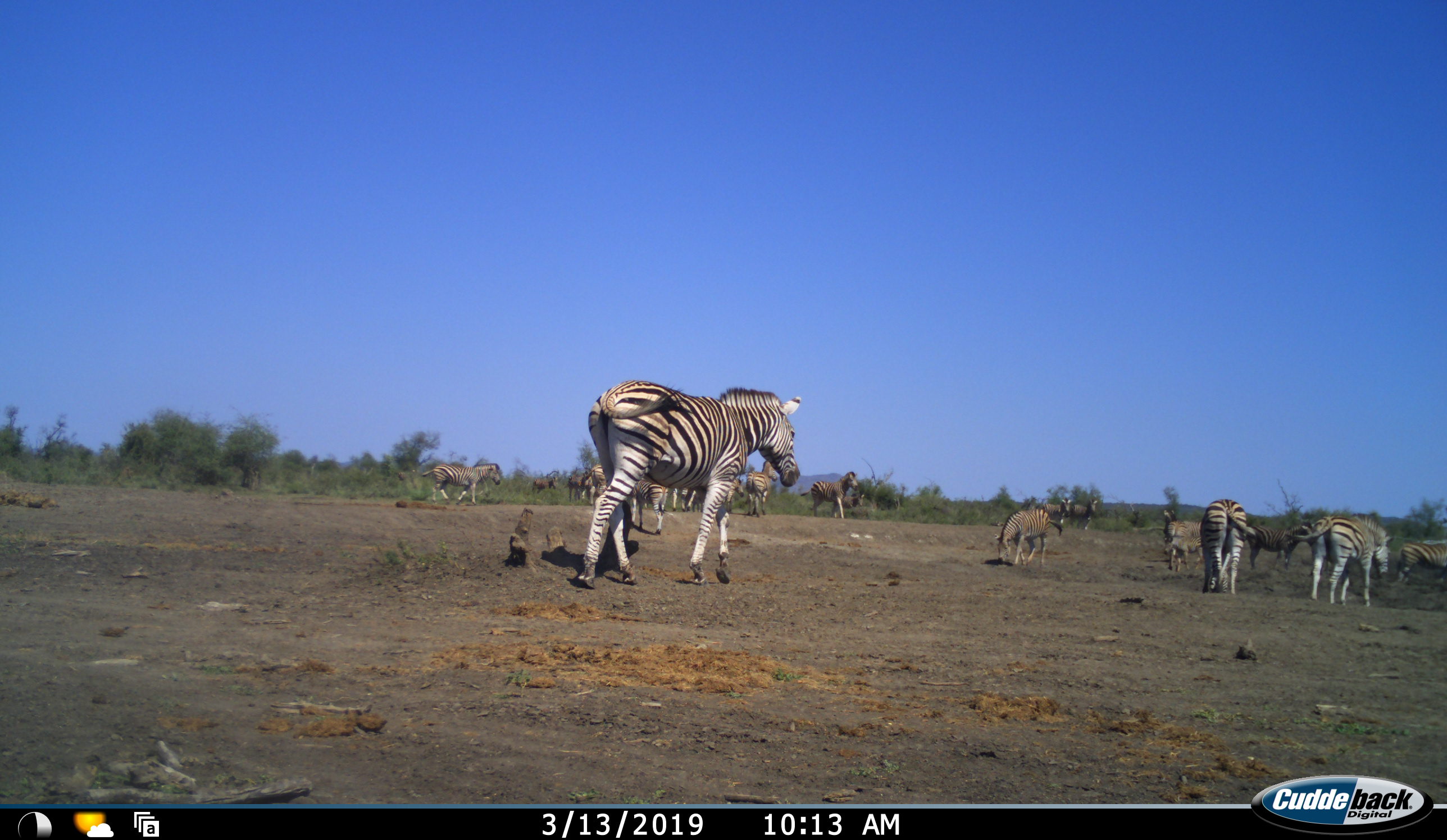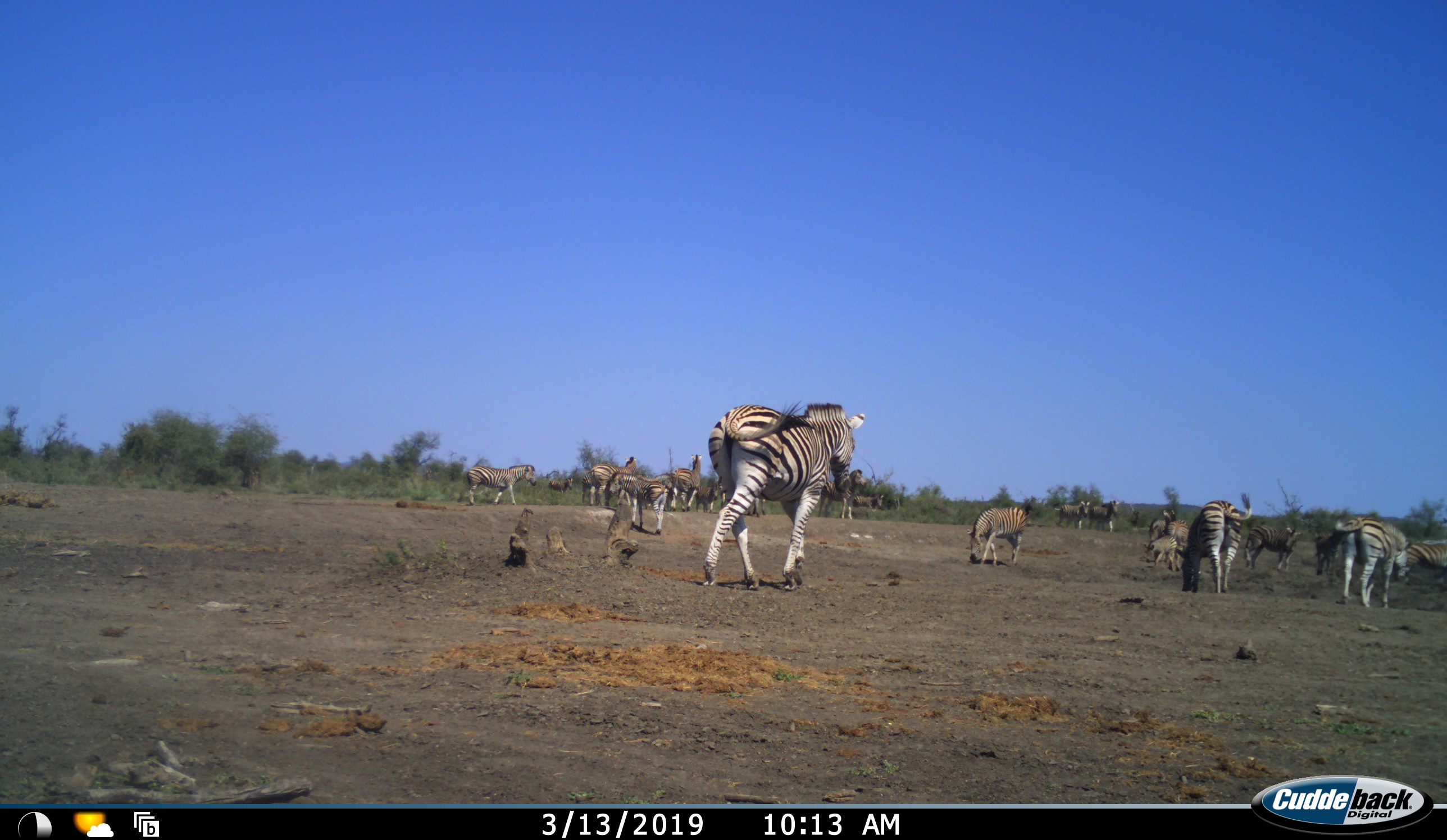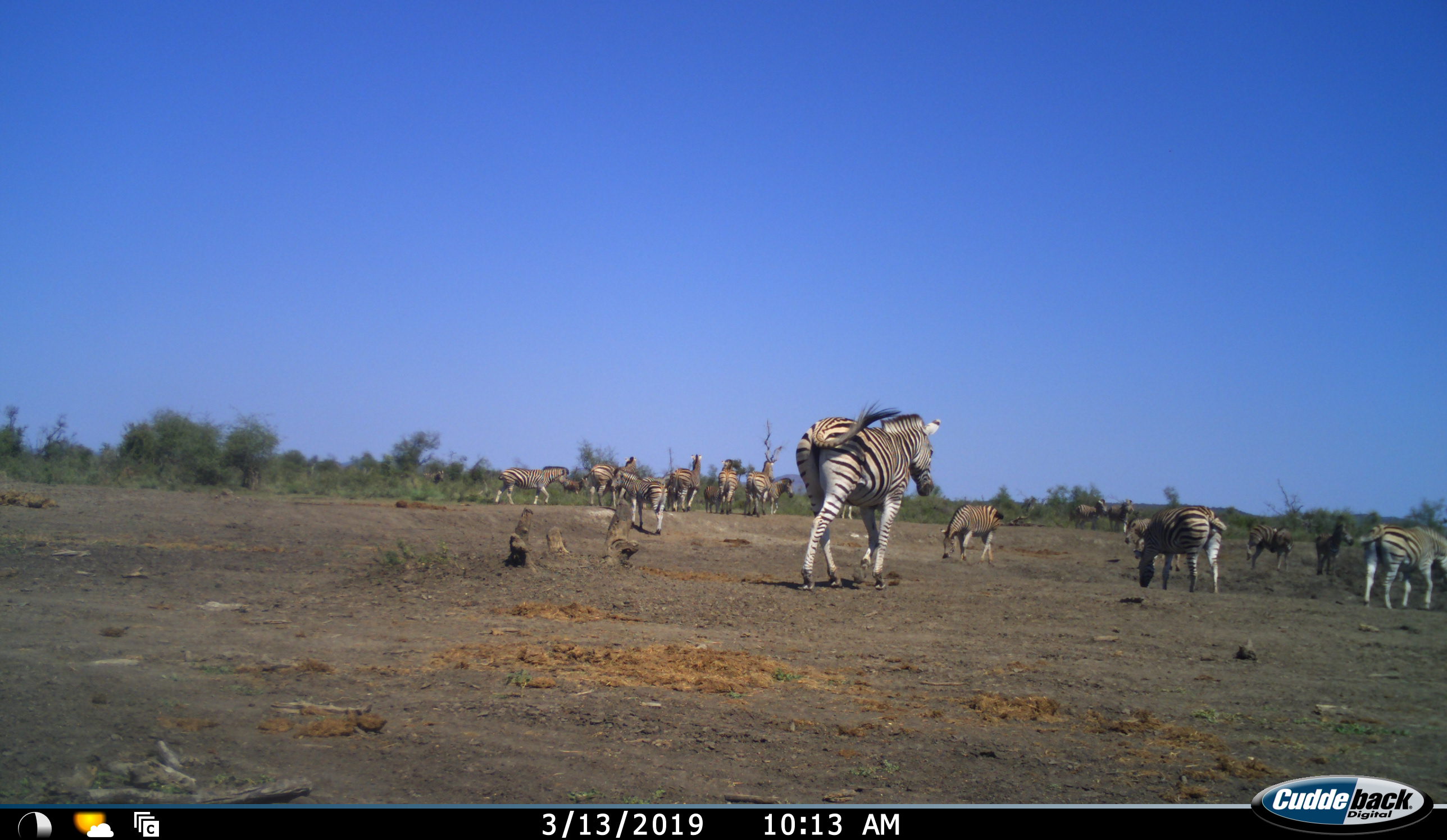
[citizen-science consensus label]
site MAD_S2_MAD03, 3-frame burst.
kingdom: Animalia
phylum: Chordata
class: Mammalia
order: Perissodactyla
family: Equidae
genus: Equus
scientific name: Equus quagga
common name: plains zebra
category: zebraplains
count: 11-50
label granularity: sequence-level